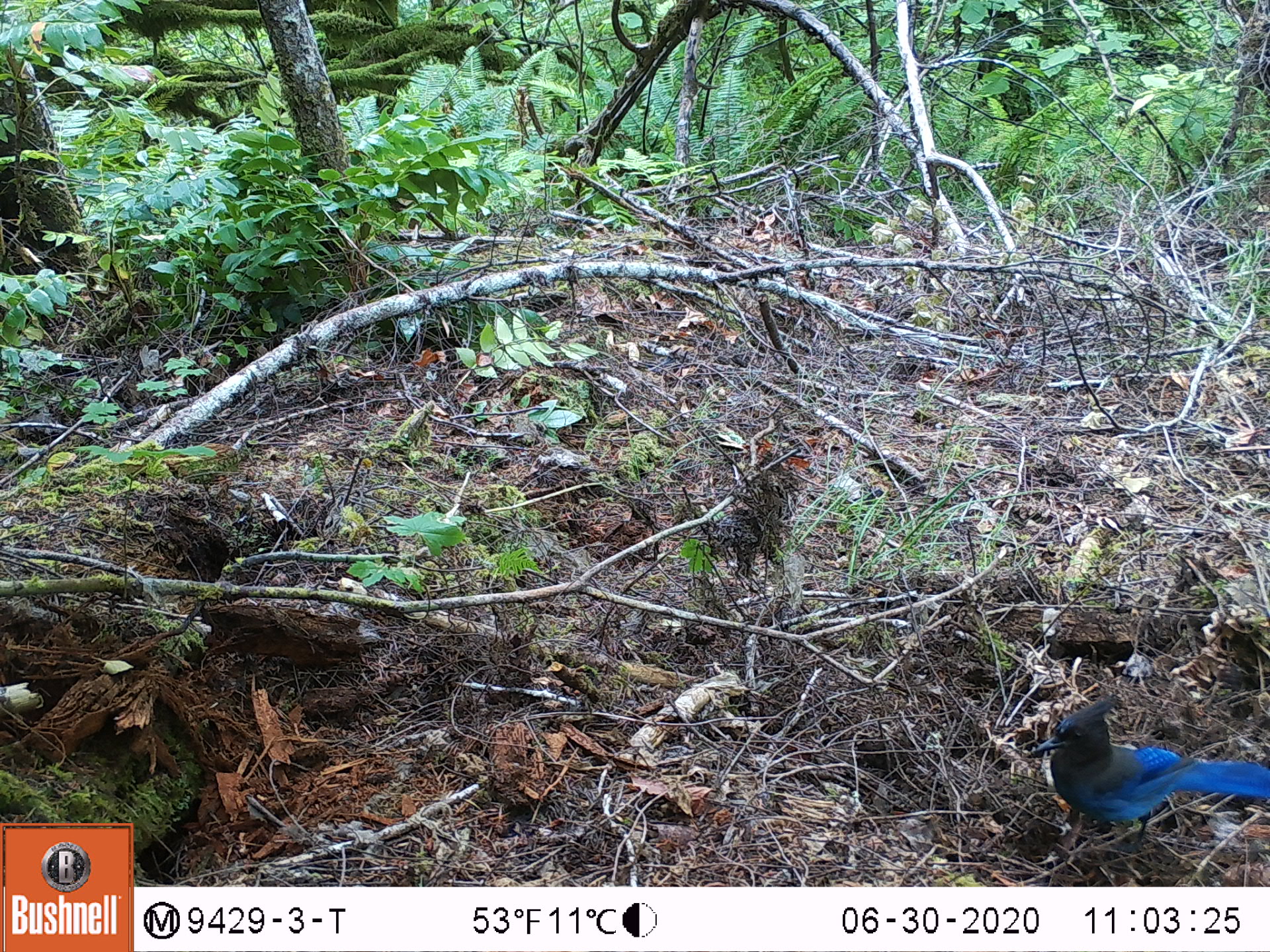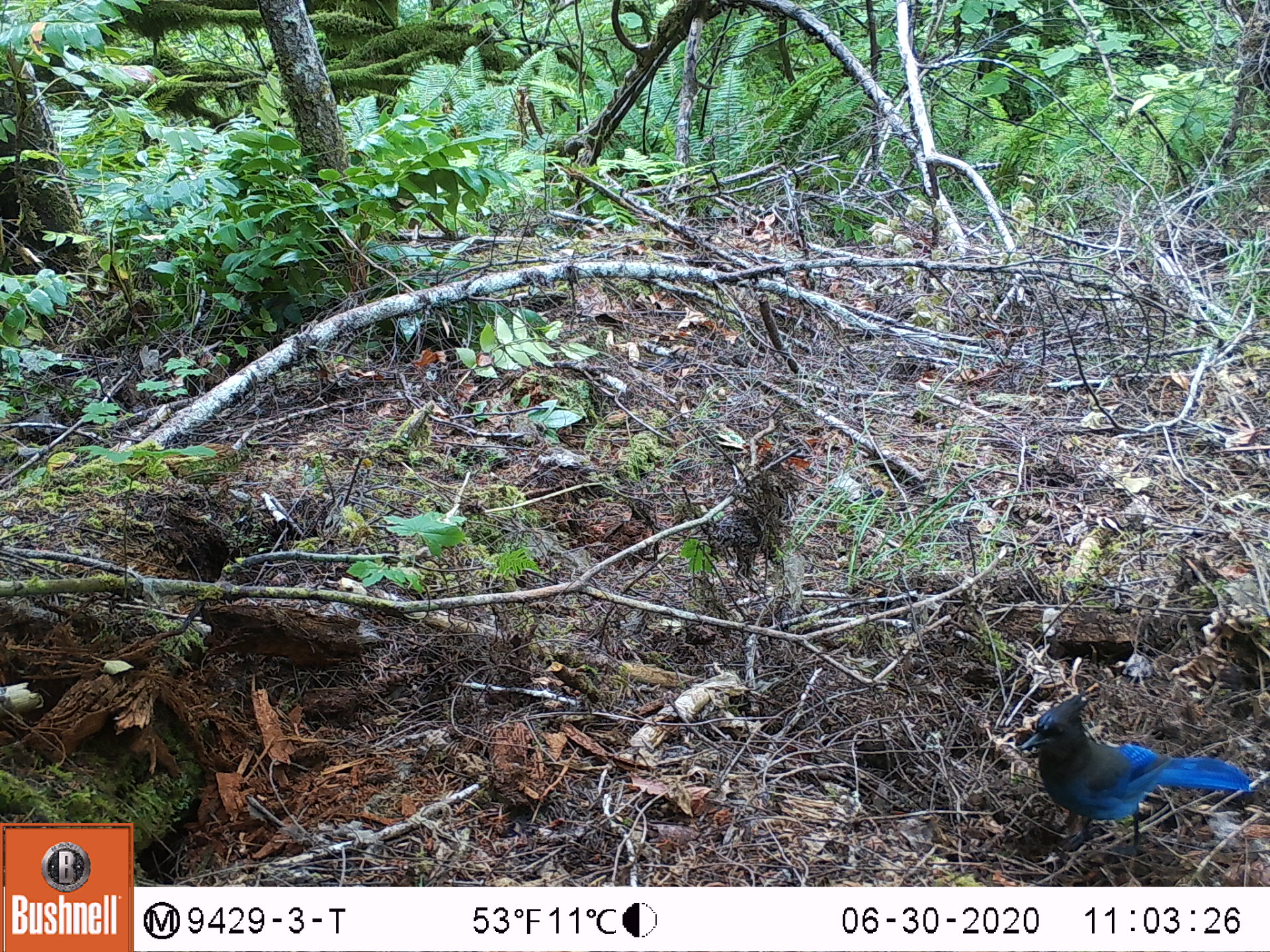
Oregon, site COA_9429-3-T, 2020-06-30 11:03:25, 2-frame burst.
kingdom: Animalia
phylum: Chordata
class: Aves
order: Passeriformes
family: Corvidae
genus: Cyanocitta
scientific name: Cyanocitta stelleri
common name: steller's jay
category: stellers jay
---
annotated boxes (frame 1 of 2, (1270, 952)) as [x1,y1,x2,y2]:
stellers jay: [1024,693,1263,837]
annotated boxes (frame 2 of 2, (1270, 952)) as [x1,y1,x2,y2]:
stellers jay: [1013,691,1252,842]